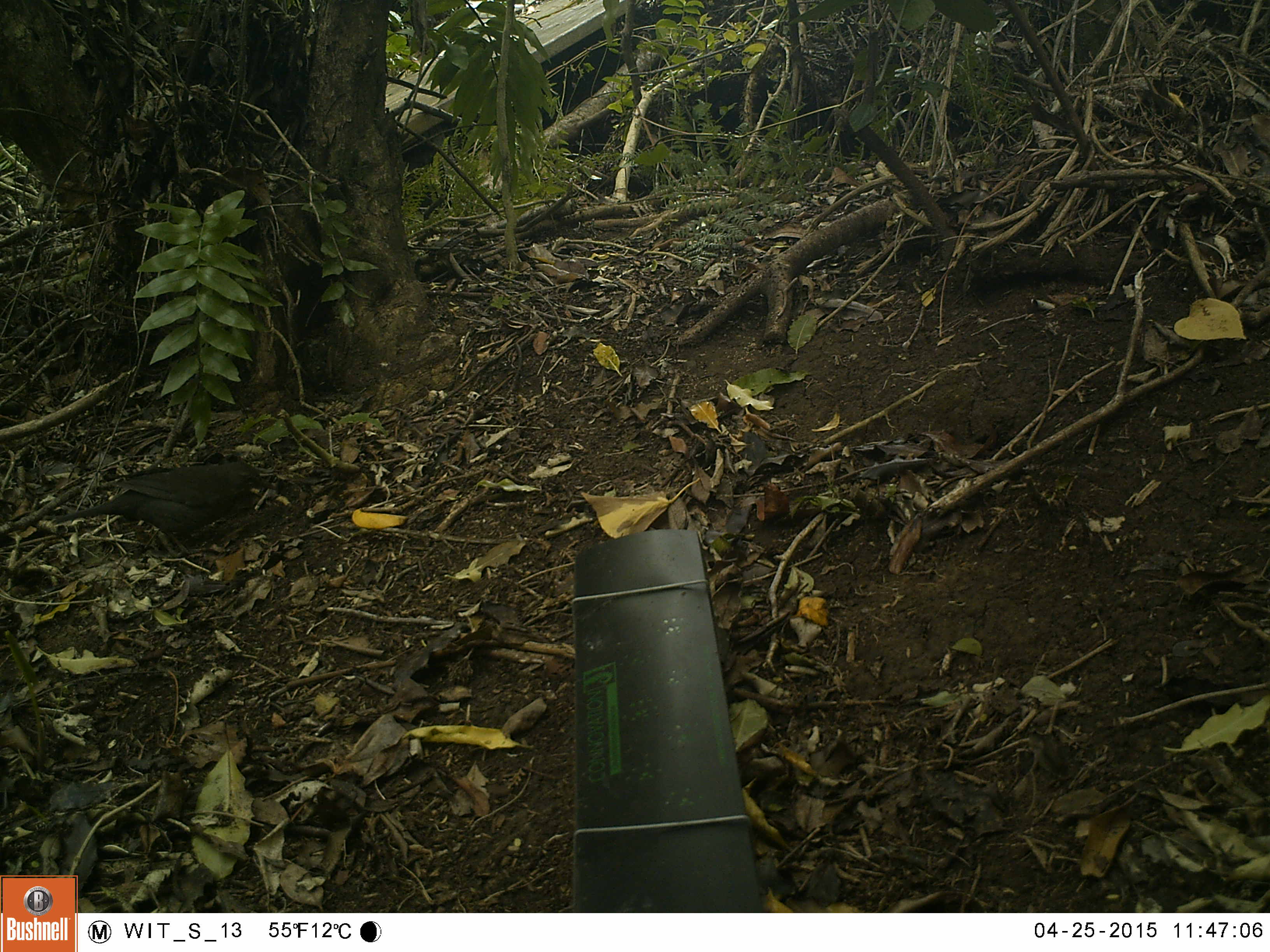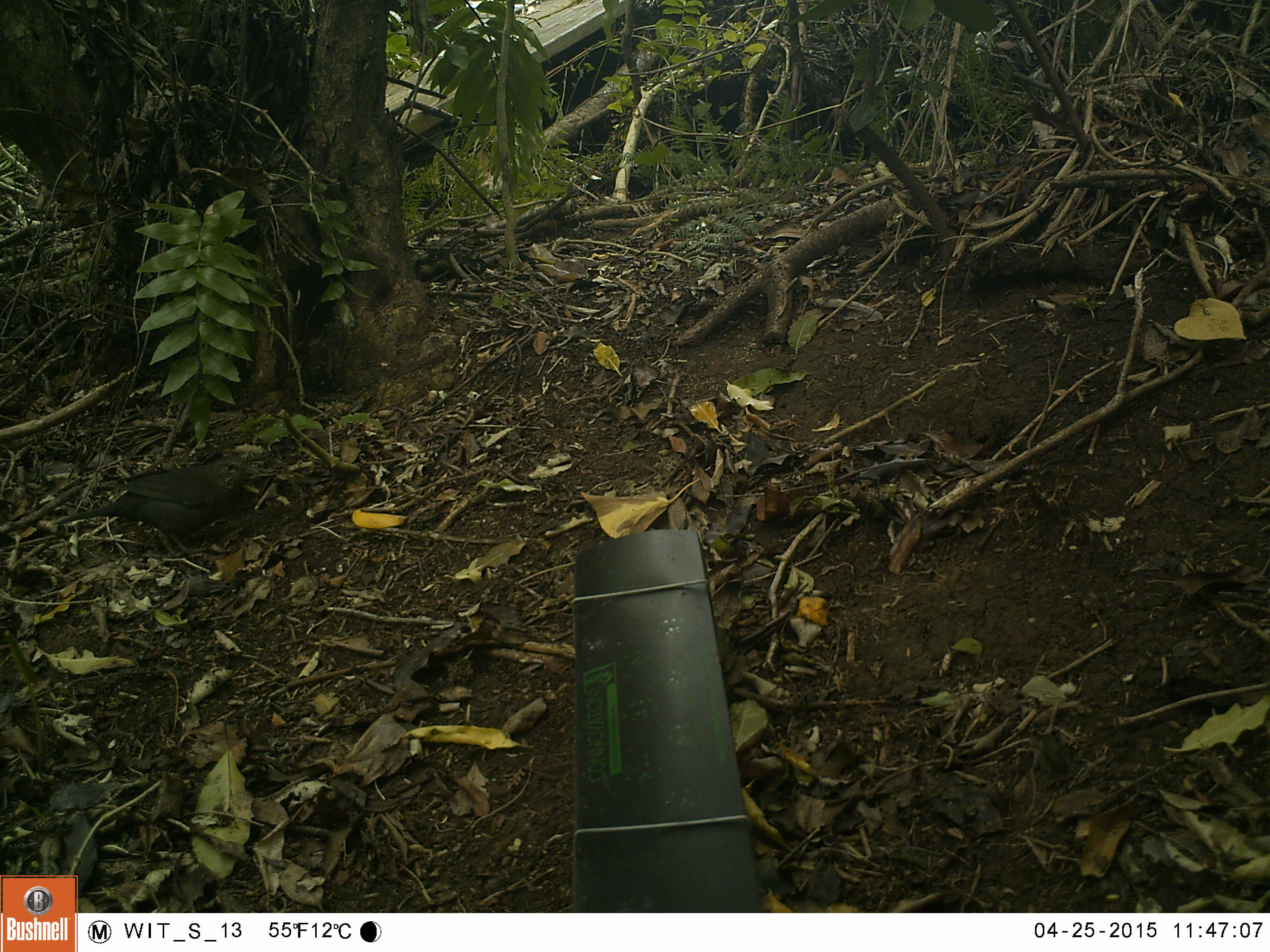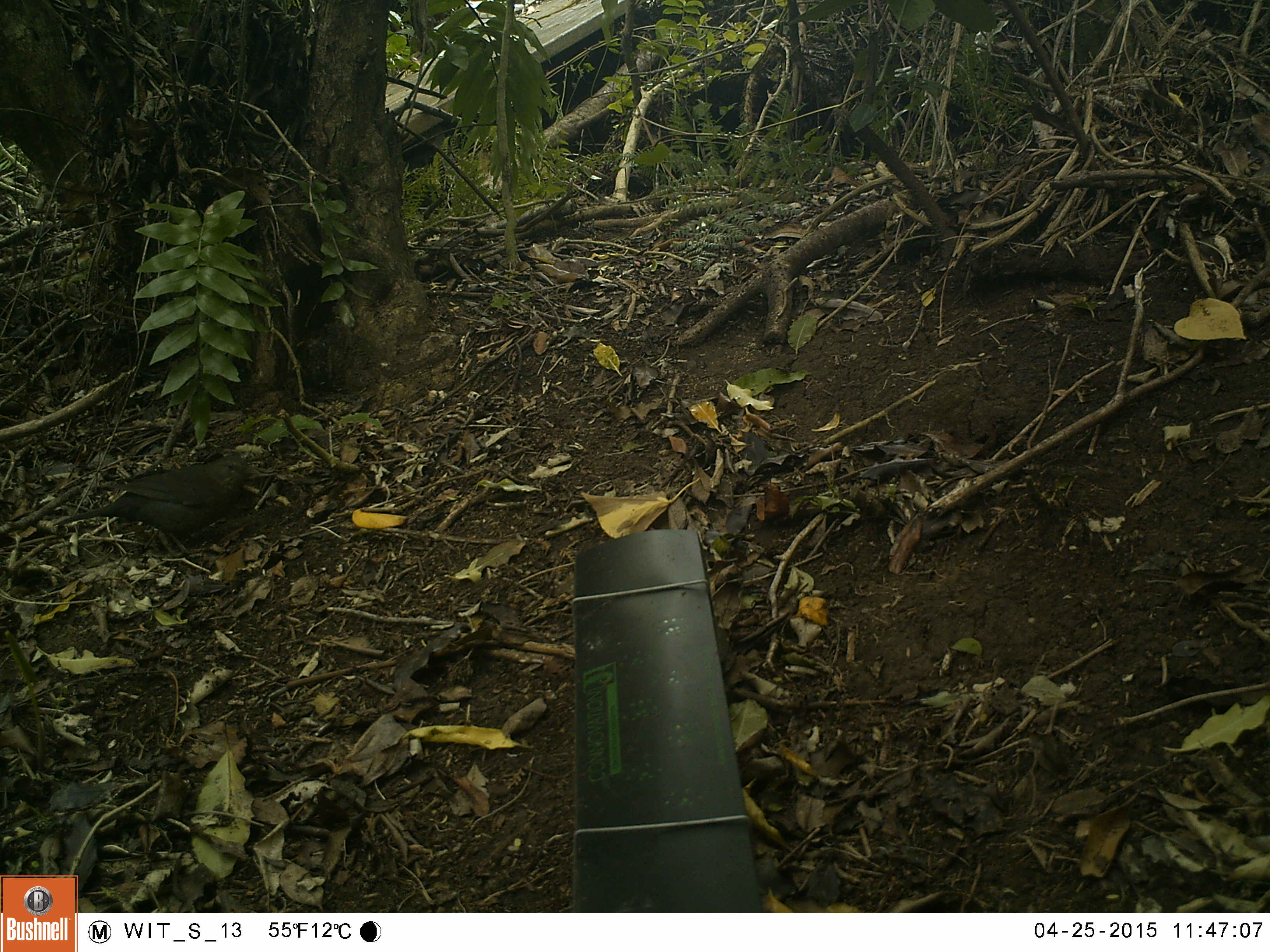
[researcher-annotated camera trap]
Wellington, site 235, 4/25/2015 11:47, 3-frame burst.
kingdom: Animalia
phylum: Chordata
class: Aves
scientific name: Aves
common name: bird